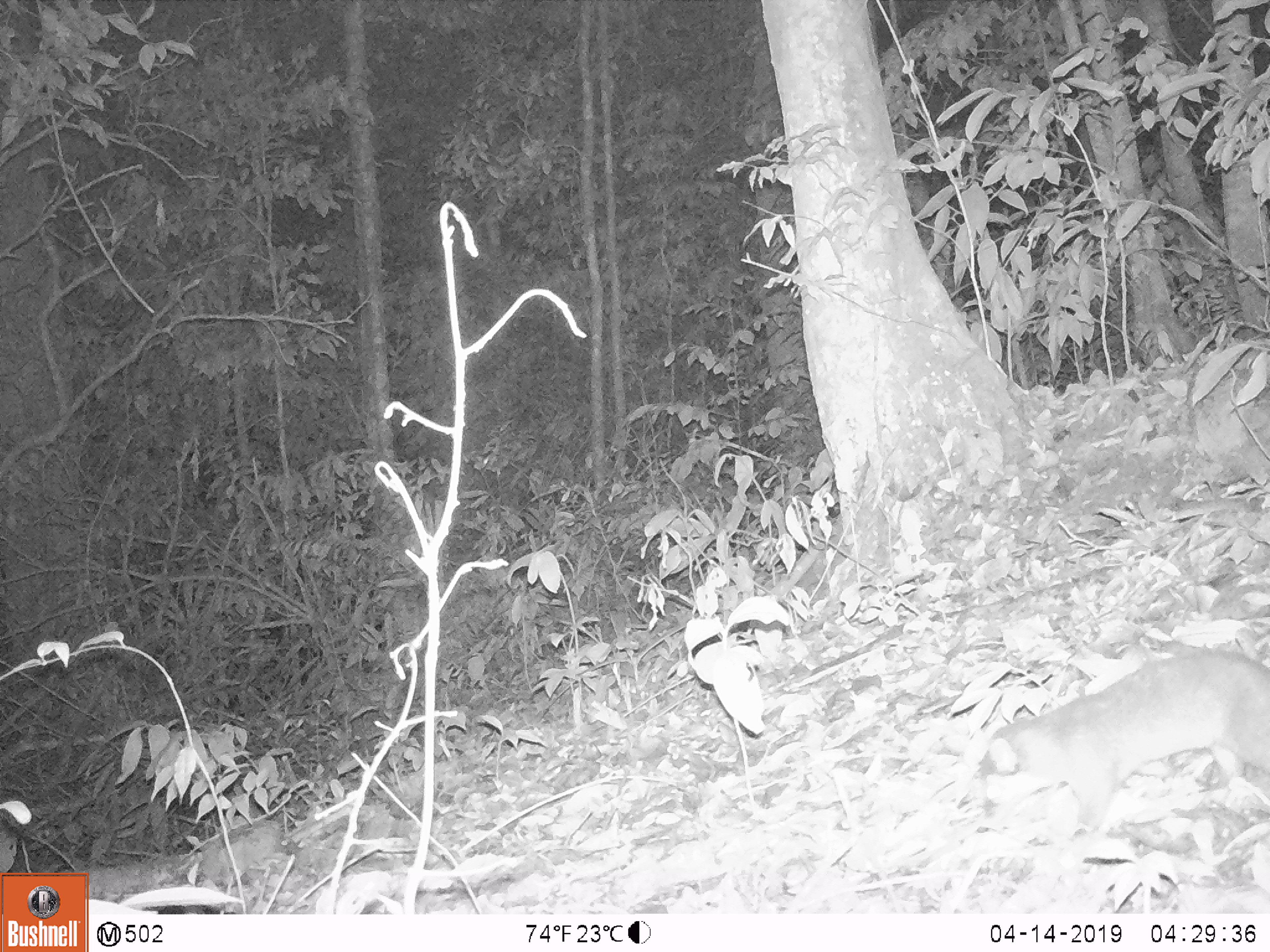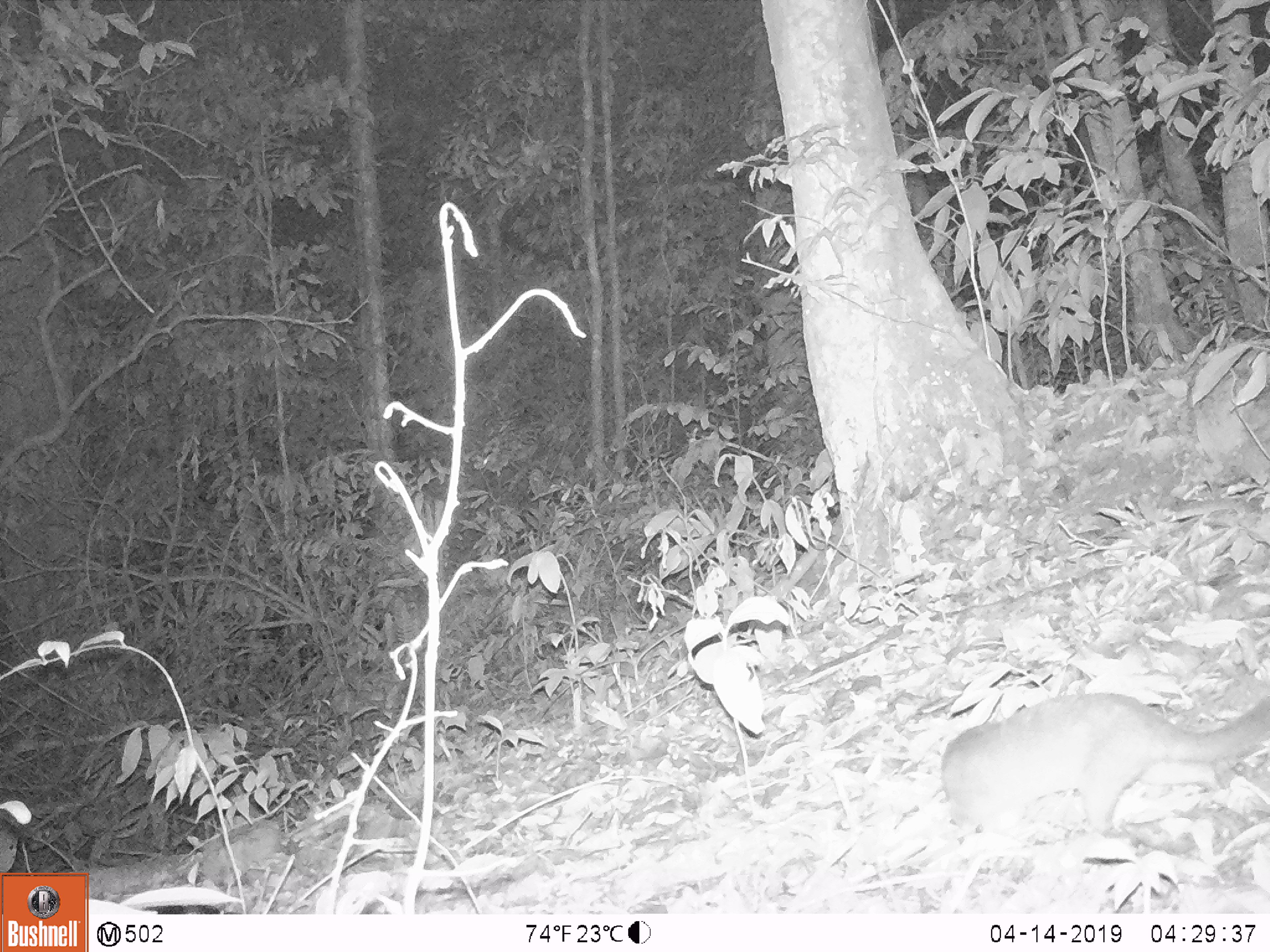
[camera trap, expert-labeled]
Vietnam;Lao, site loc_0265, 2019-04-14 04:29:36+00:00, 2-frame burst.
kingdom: Animalia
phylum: Chordata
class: Mammalia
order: Carnivora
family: Mustelidae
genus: Melogale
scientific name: Melogale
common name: ferret badger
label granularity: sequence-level